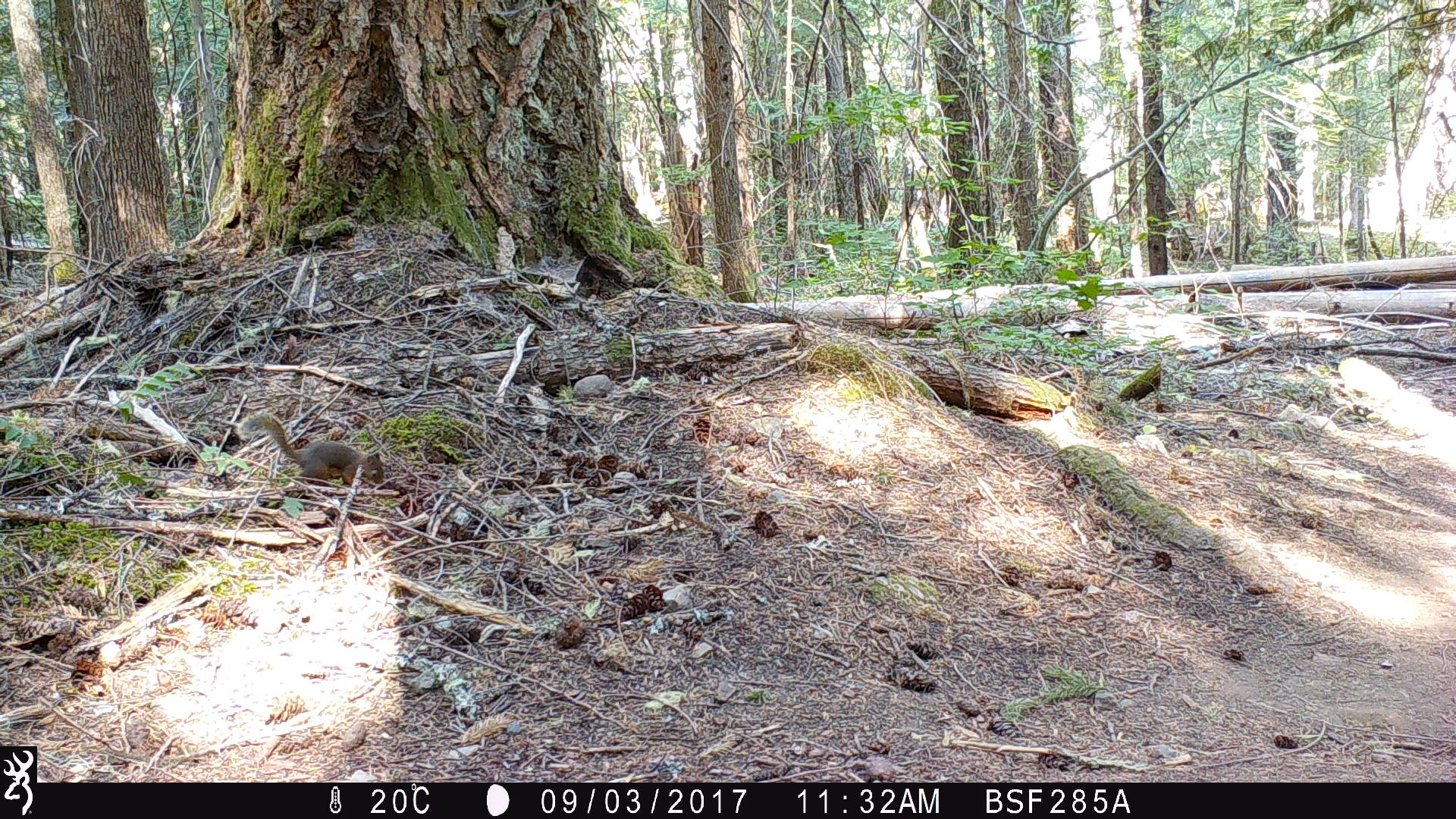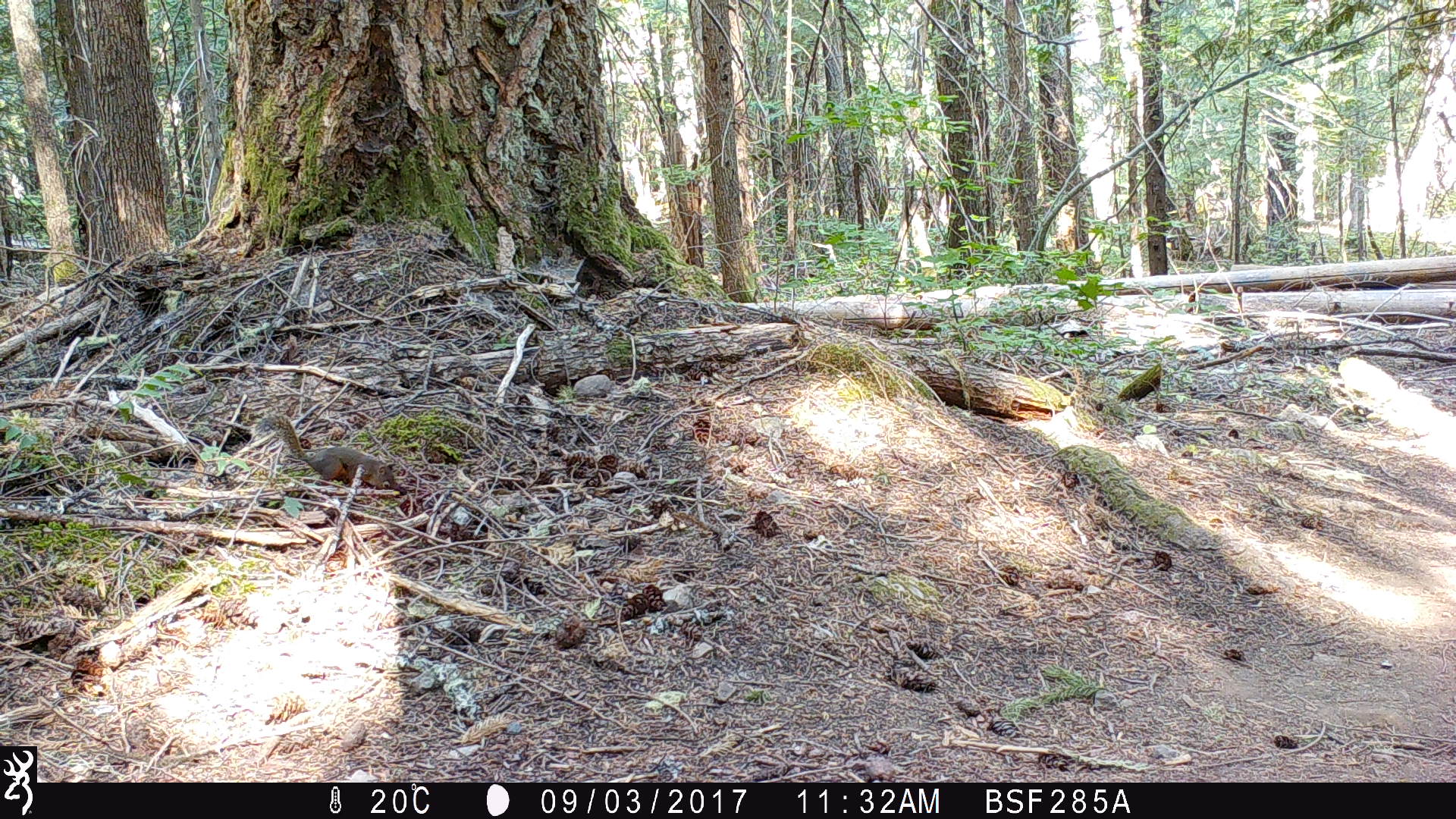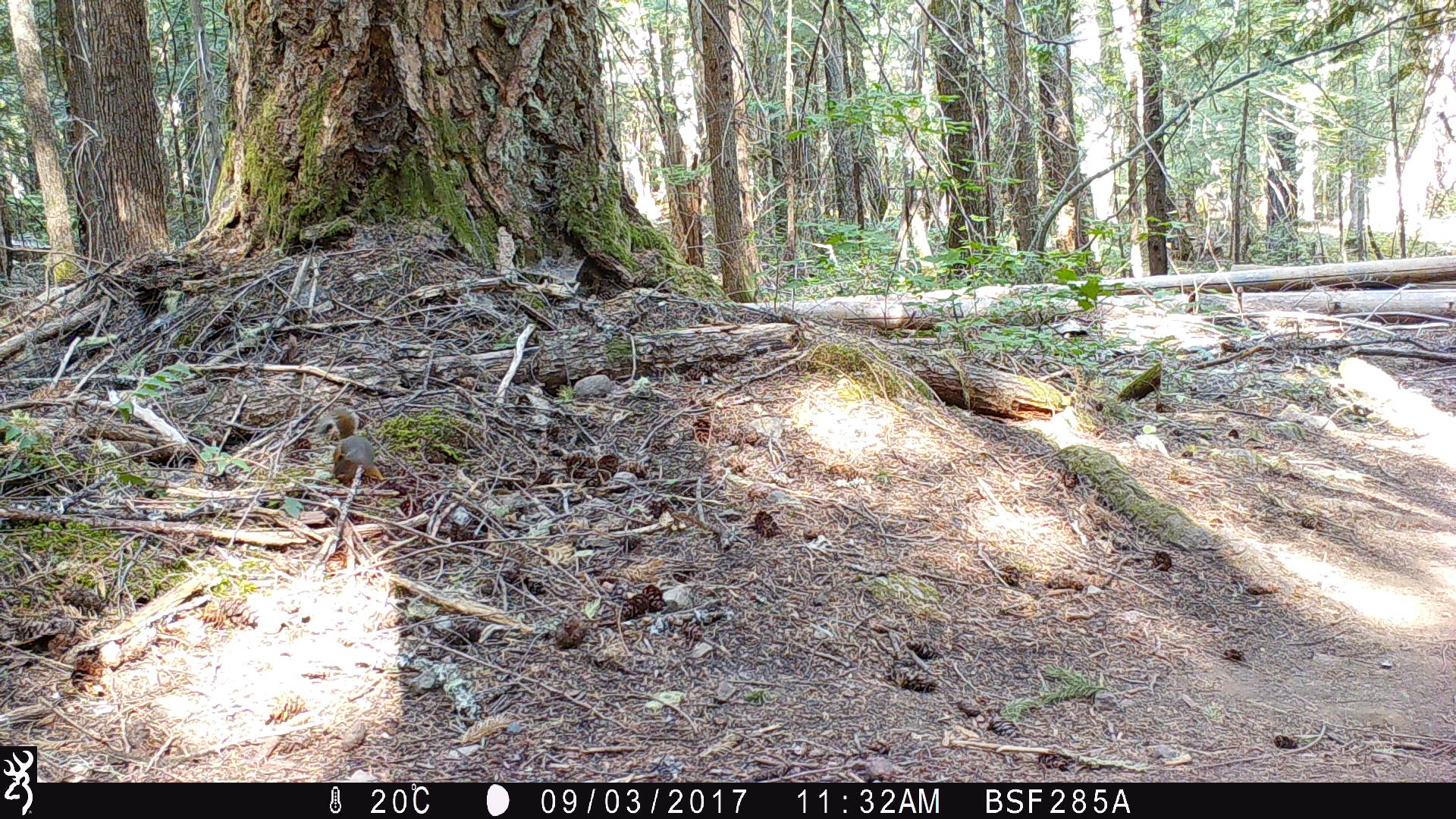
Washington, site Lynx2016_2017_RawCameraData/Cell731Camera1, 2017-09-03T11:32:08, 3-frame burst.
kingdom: Animalia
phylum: Chordata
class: Mammalia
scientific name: Mammalia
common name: small mammal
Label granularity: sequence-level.